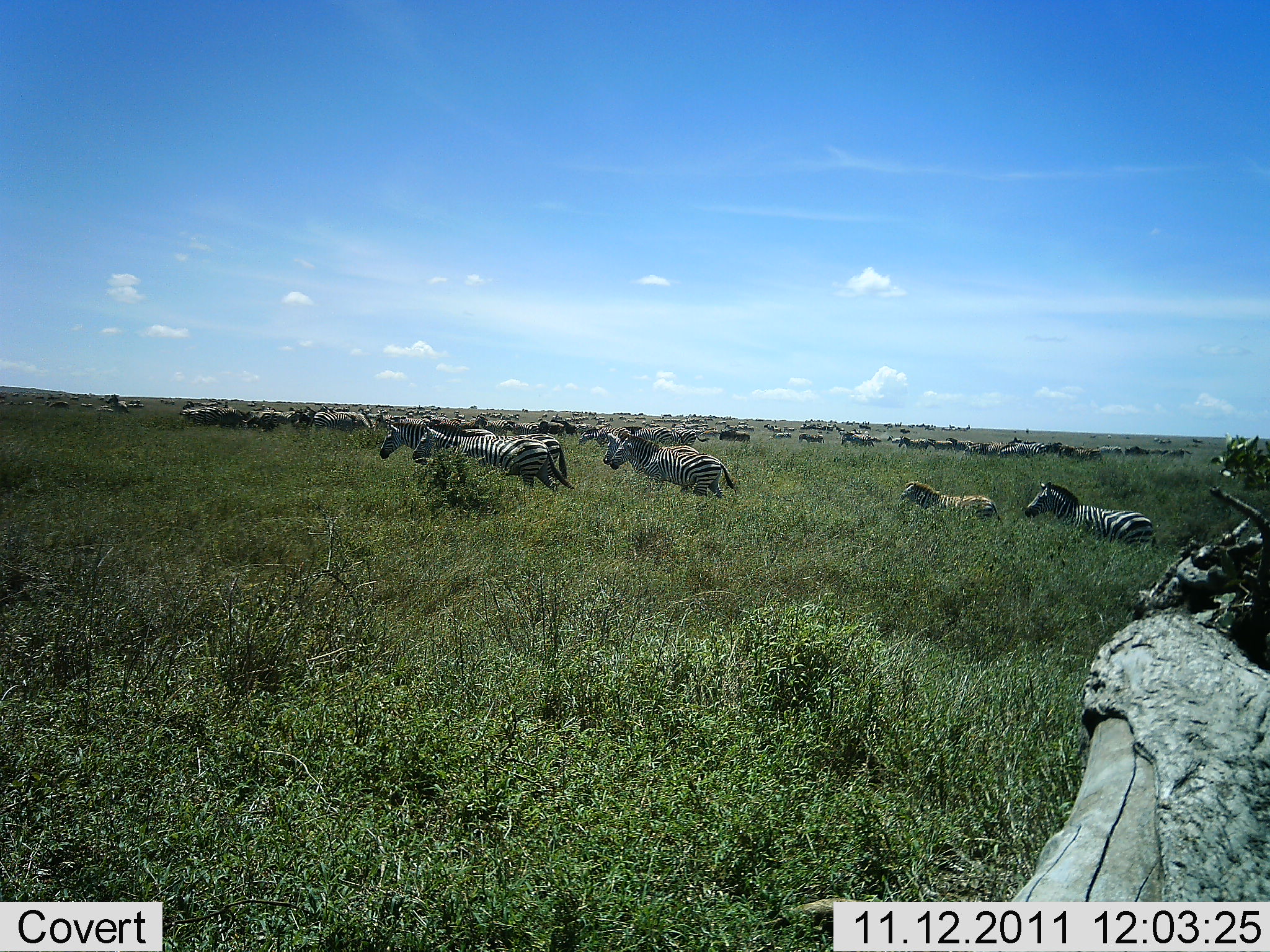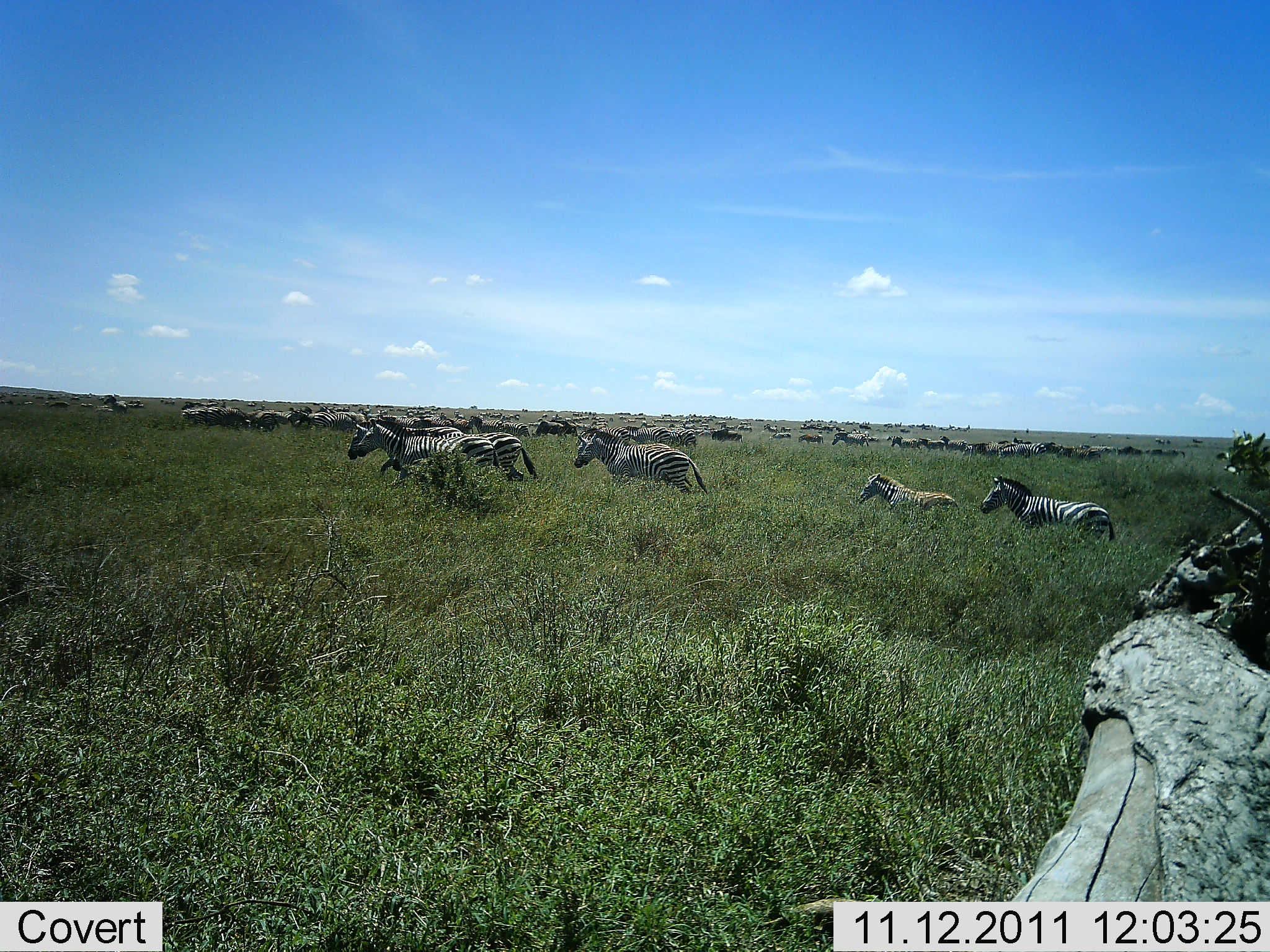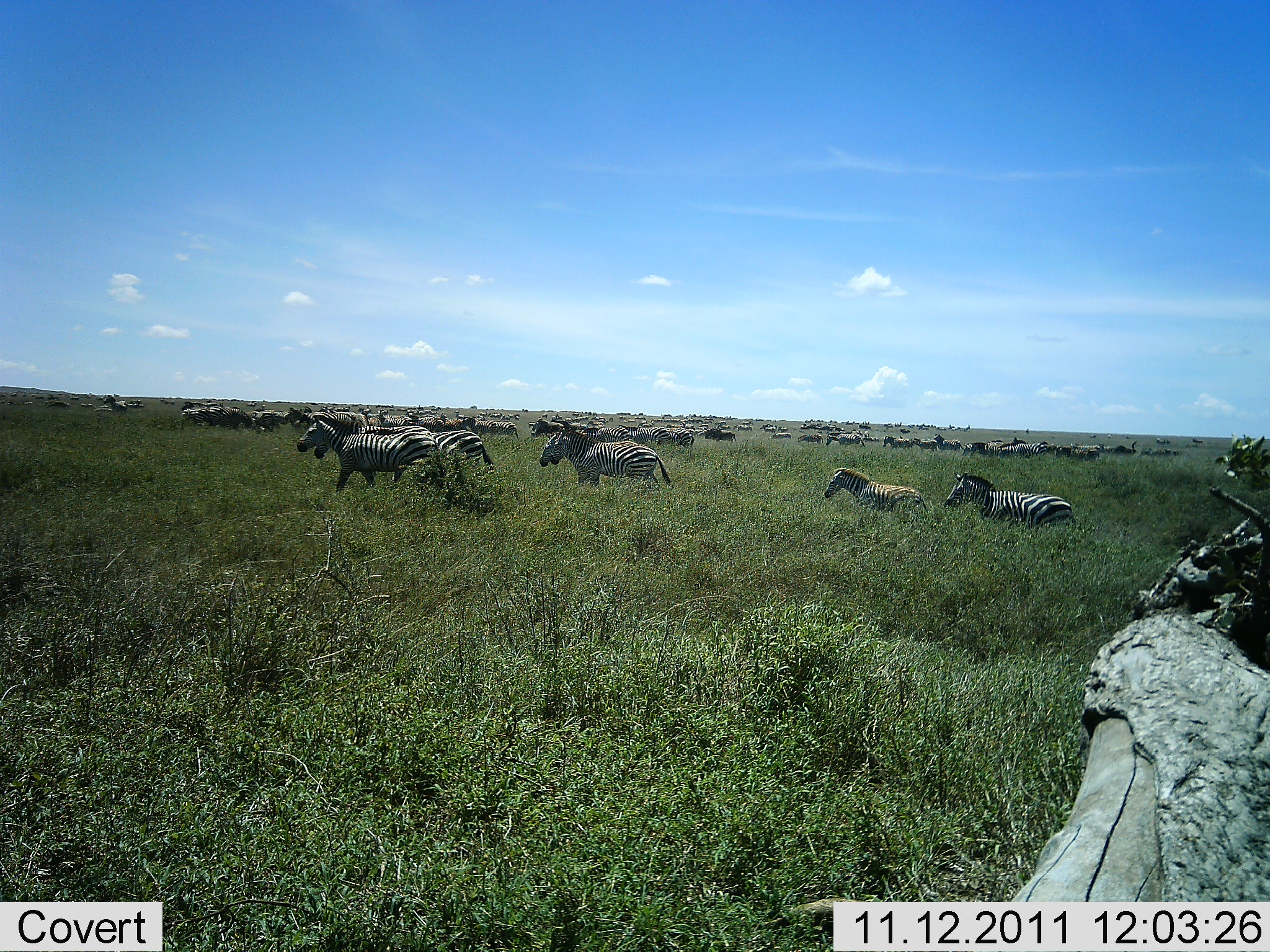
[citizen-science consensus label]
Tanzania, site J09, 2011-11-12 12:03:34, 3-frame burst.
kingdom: Animalia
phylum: Chordata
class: Mammalia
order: Perissodactyla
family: Equidae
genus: Equus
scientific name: Equus quagga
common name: plains zebra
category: zebra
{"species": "zebra (plains zebra) (Equus quagga)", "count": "51+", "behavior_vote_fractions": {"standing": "0%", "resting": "0%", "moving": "100%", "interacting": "0%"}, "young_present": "27%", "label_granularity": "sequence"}